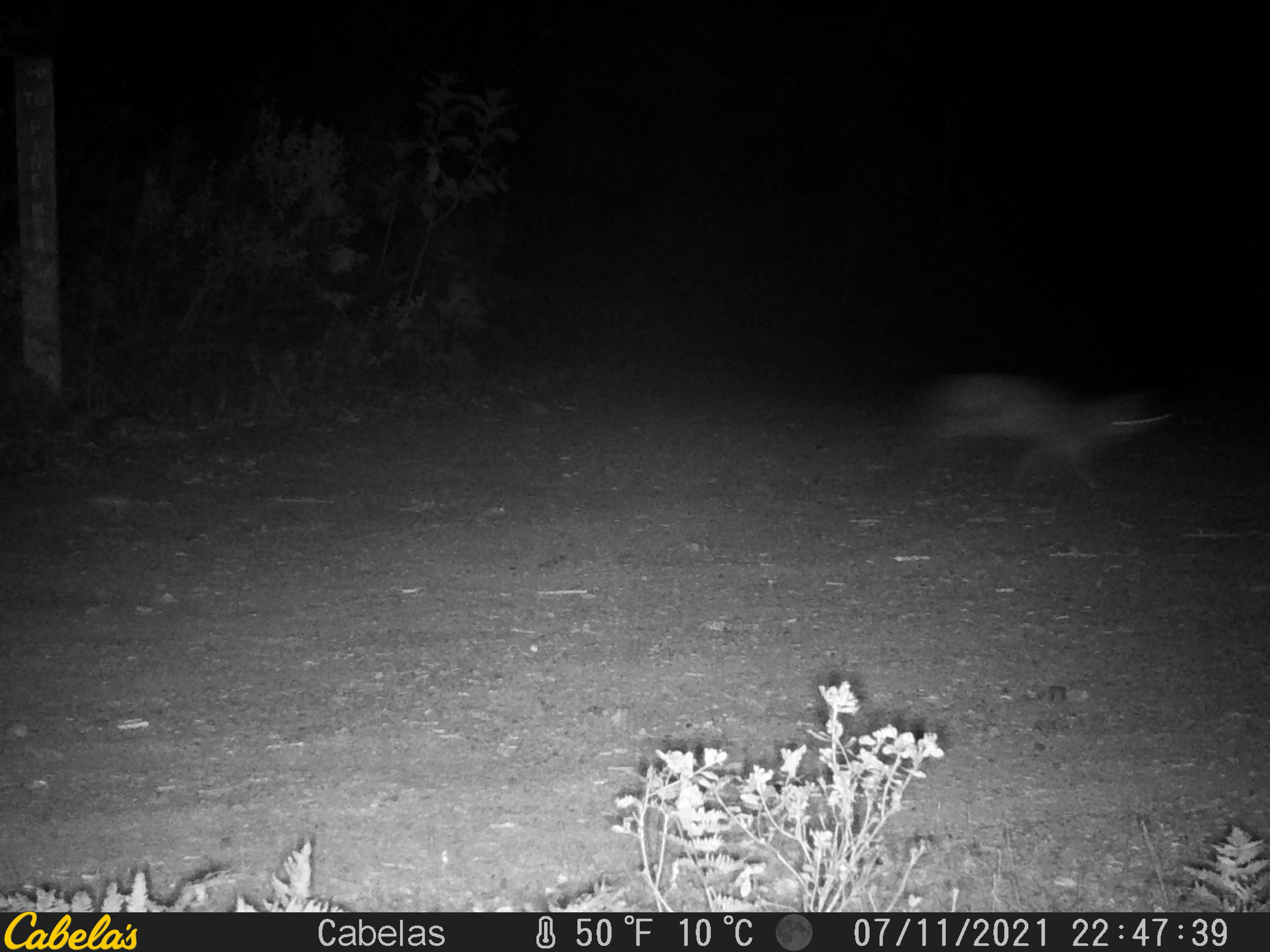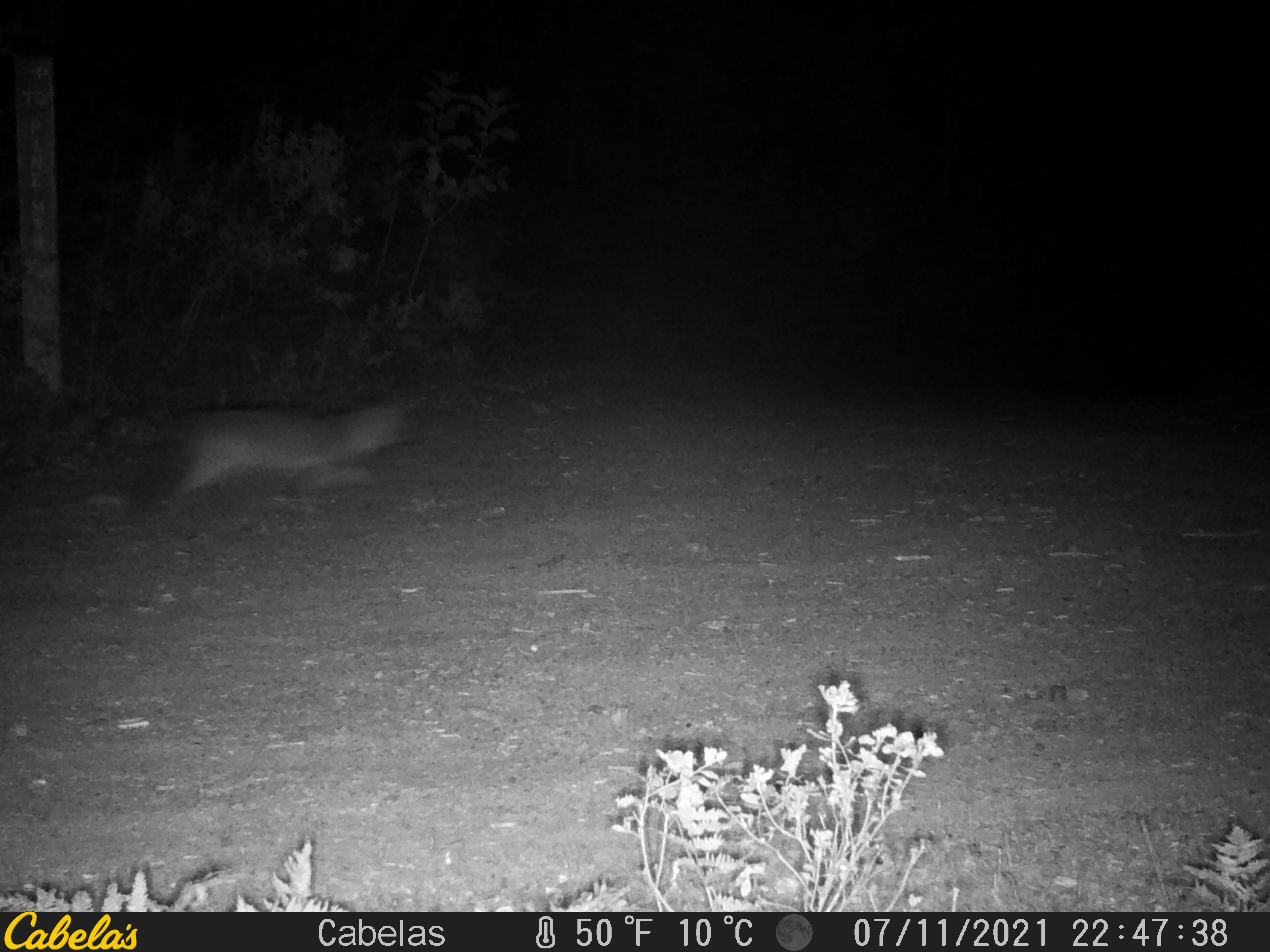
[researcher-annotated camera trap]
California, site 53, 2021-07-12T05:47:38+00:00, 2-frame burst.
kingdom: Animalia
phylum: Chordata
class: Mammalia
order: Carnivora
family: Canidae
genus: Urocyon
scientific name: Urocyon cinereoargenteus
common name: gray fox